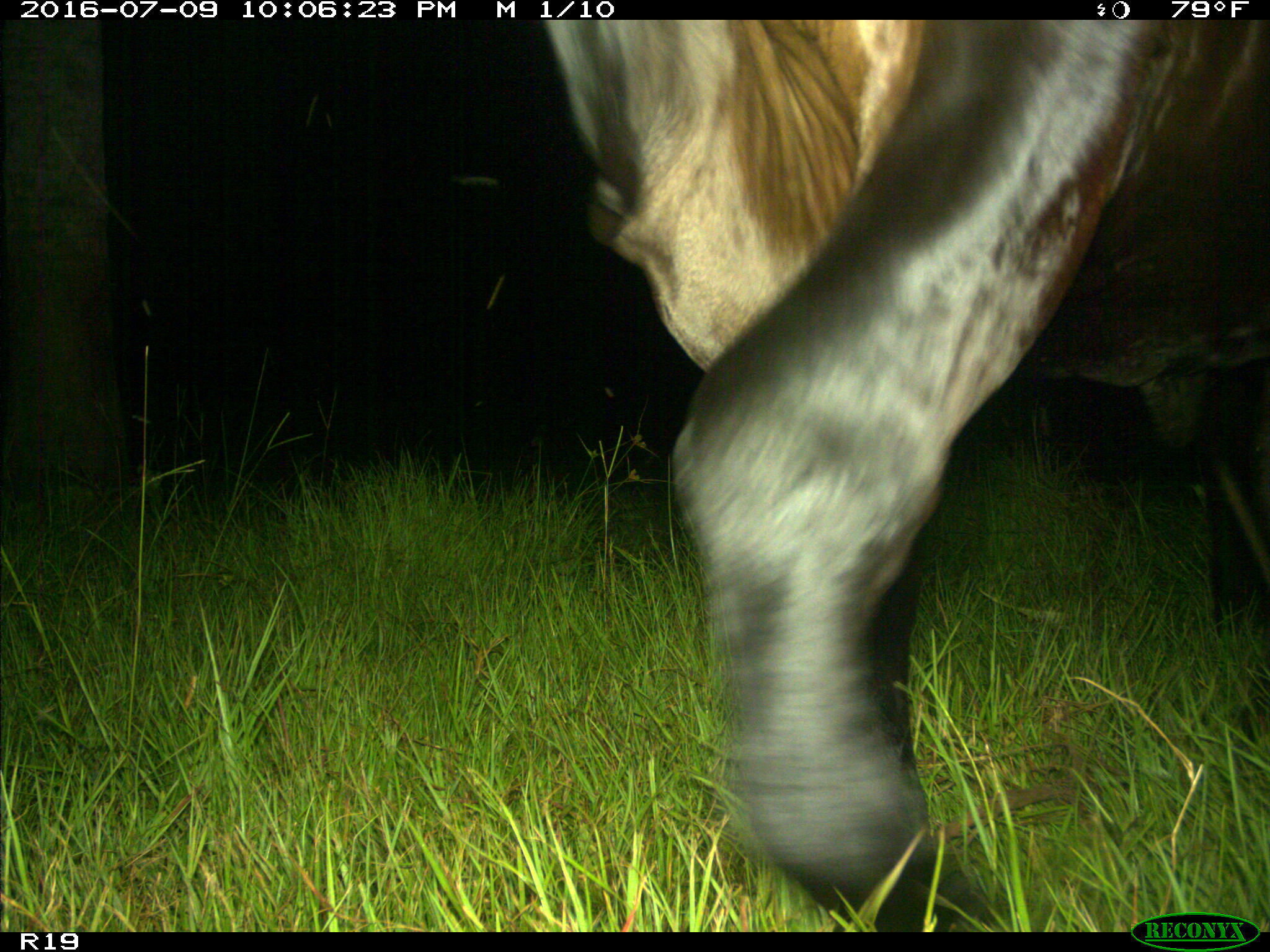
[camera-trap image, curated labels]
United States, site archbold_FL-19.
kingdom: Animalia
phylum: Chordata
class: Mammalia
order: Artiodactyla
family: Bovidae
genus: Bos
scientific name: Bos taurus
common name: domestic cow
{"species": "Bos taurus (domestic cow)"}